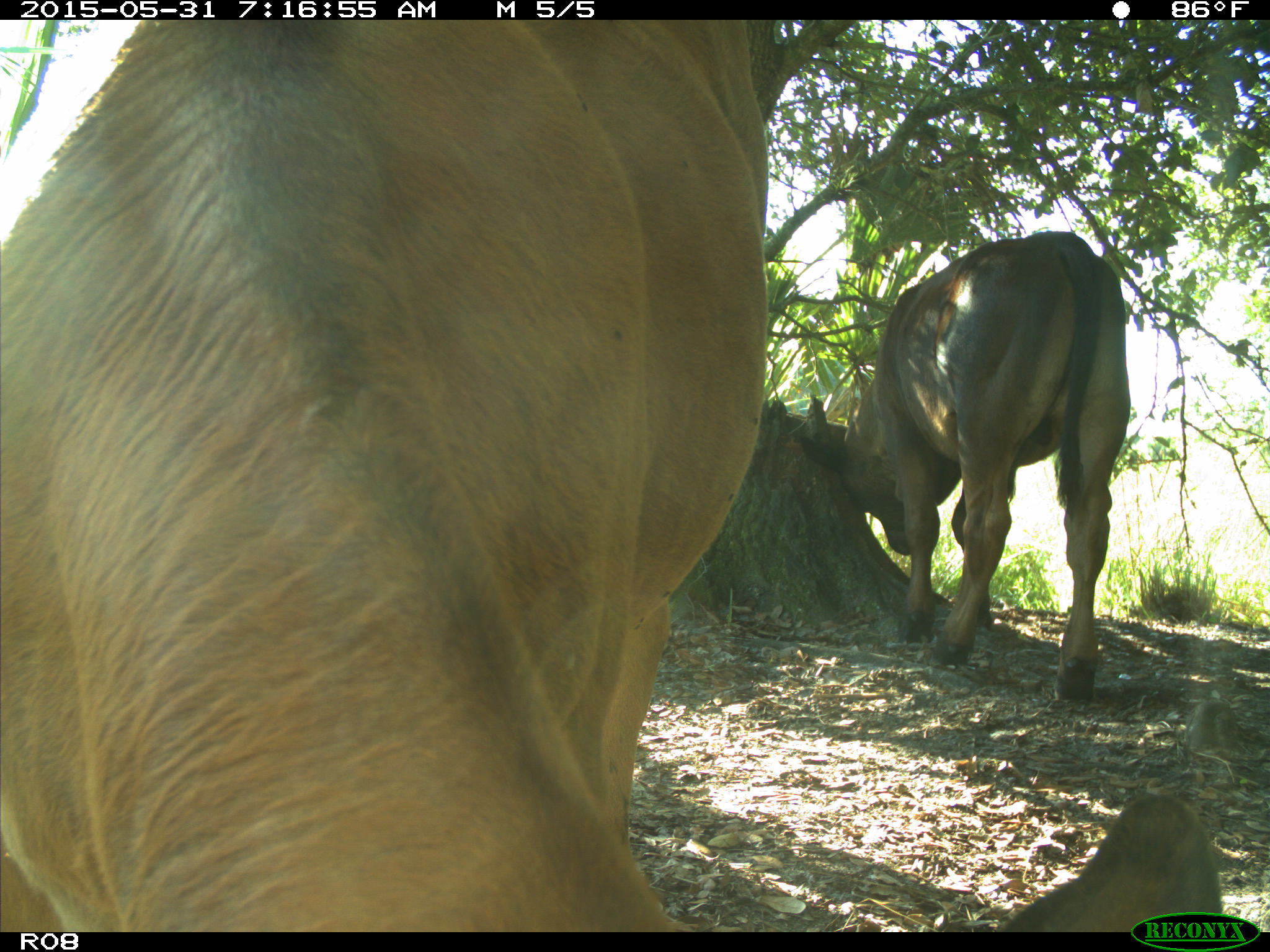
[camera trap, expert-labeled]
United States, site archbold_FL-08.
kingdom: Animalia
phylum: Chordata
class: Mammalia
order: Artiodactyla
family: Bovidae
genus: Bos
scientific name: Bos taurus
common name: domestic cow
Bos taurus (domestic cow).